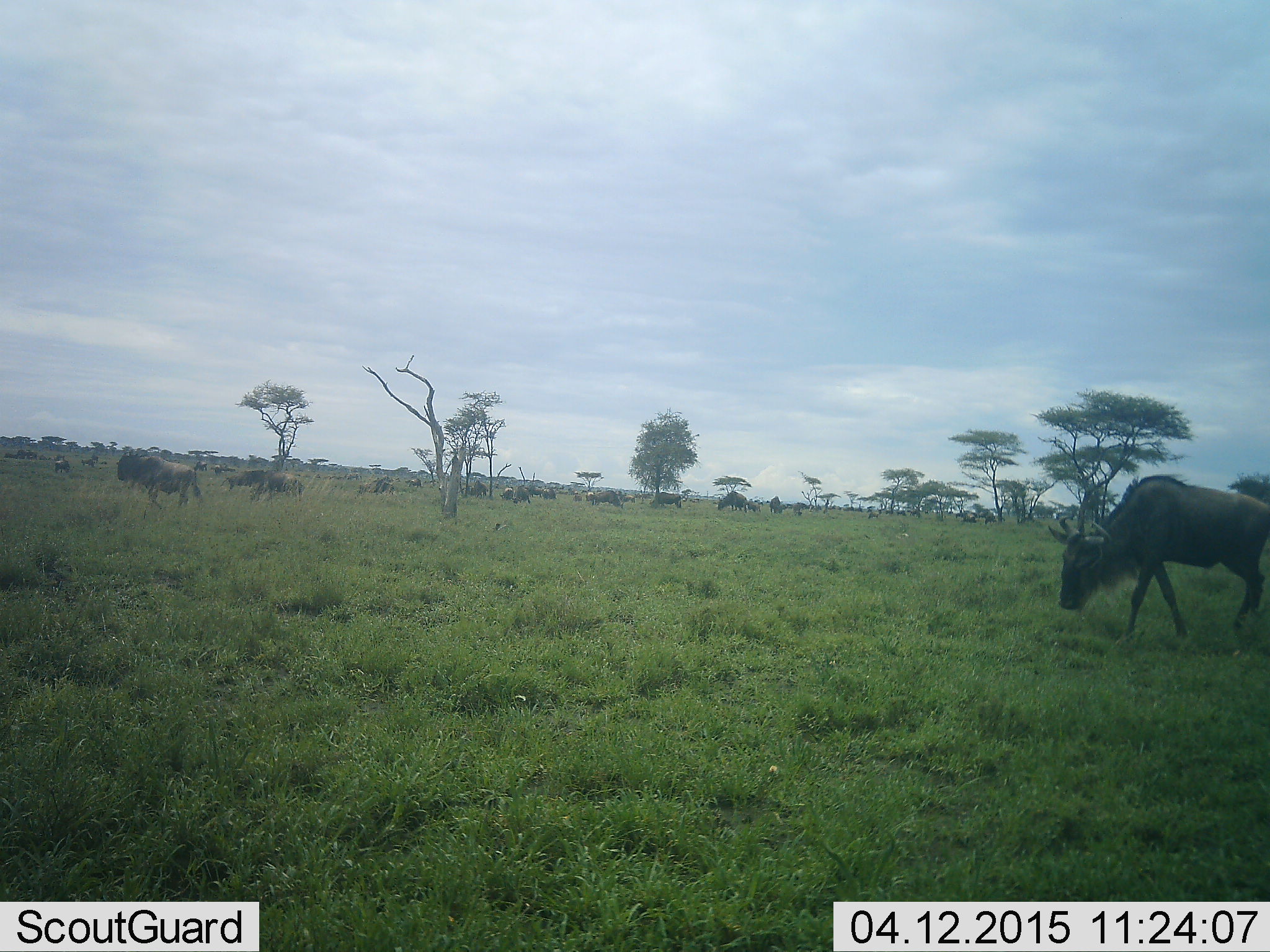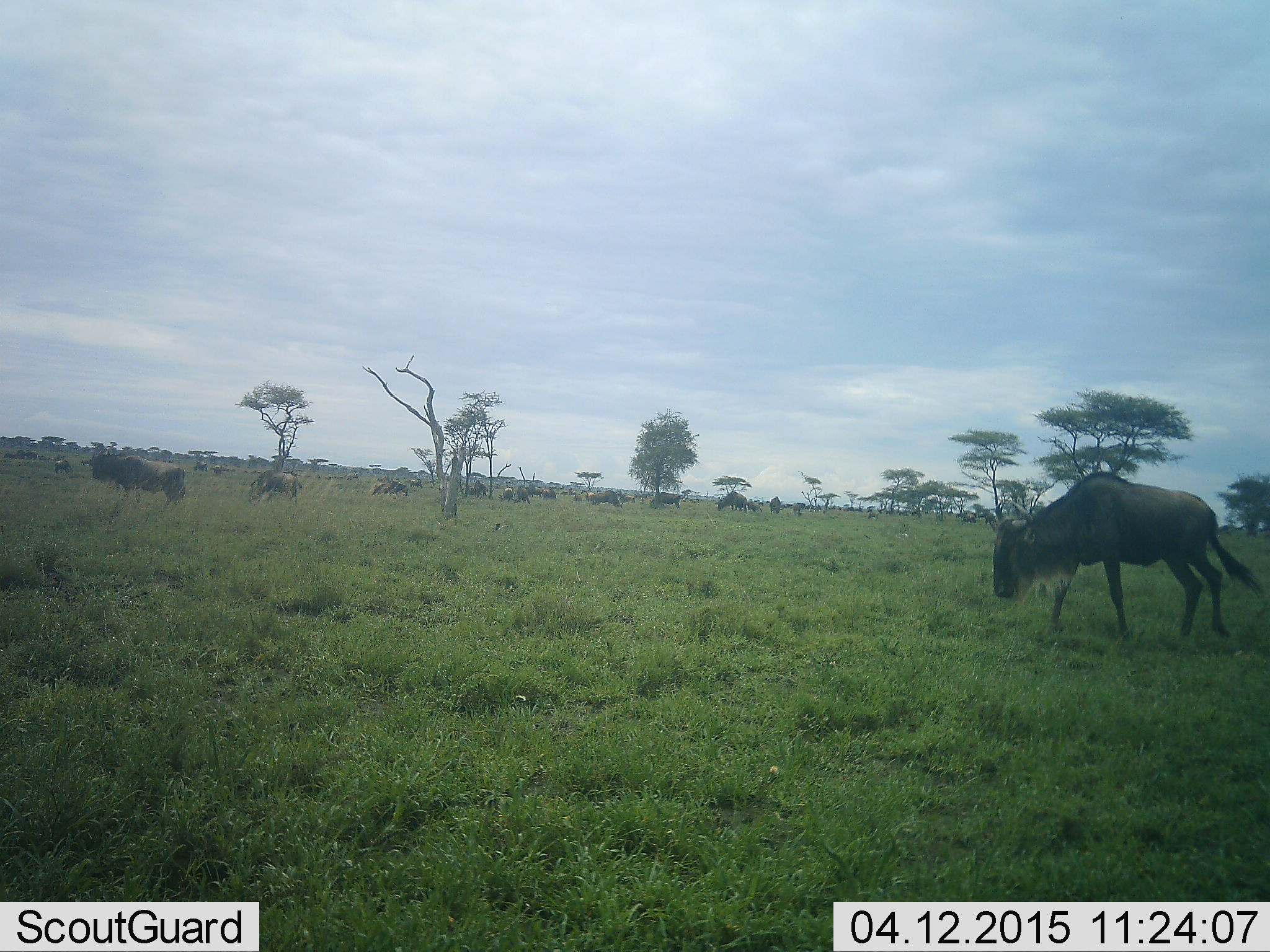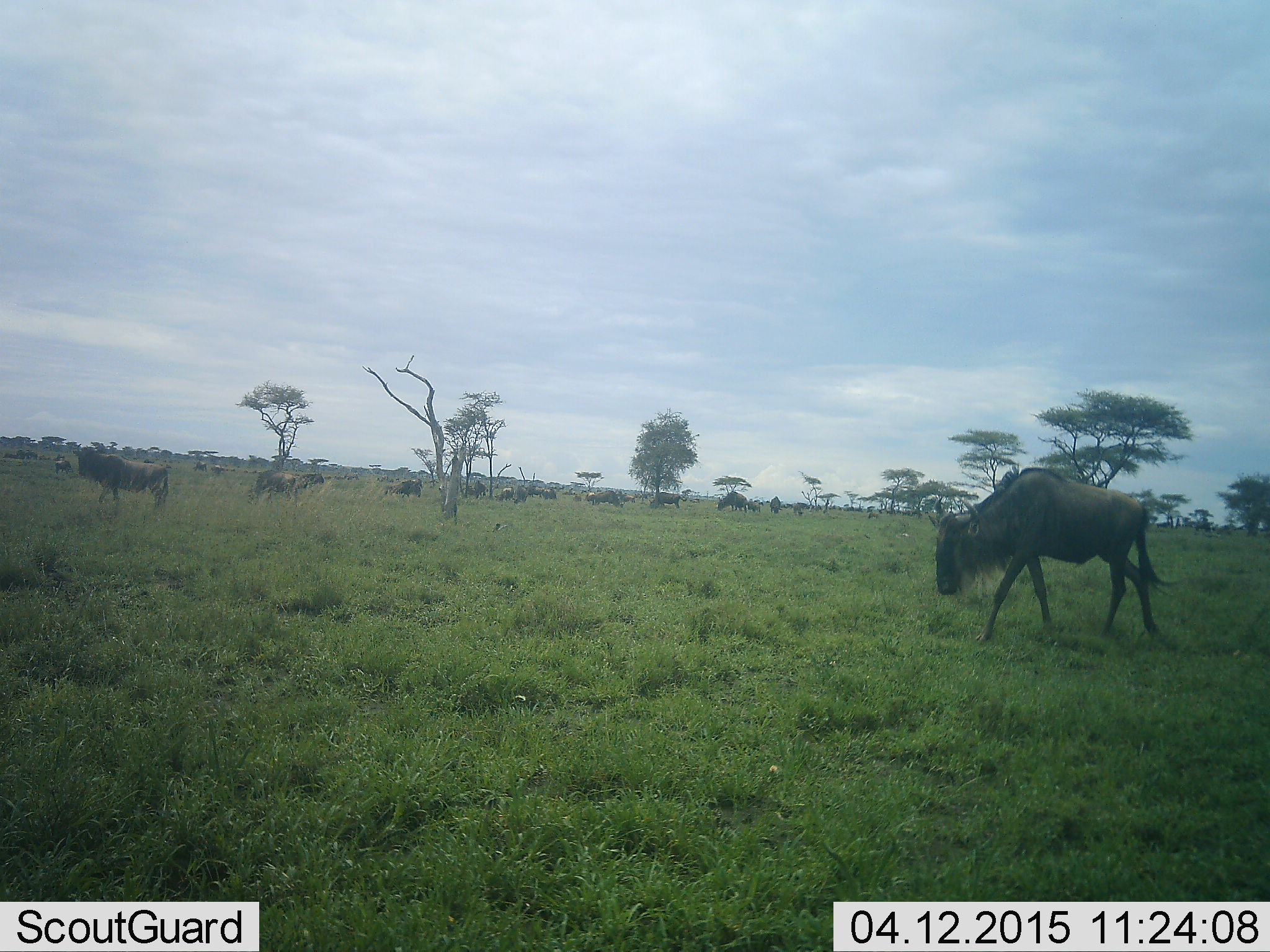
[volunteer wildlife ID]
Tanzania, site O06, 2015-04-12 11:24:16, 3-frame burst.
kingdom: Animalia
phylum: Chordata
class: Mammalia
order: Artiodactyla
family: Bovidae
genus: Connochaetes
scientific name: Connochaetes taurinus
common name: blue wildebeest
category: wildebeest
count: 11-50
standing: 80%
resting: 30%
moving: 80%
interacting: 20%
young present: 10%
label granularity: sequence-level